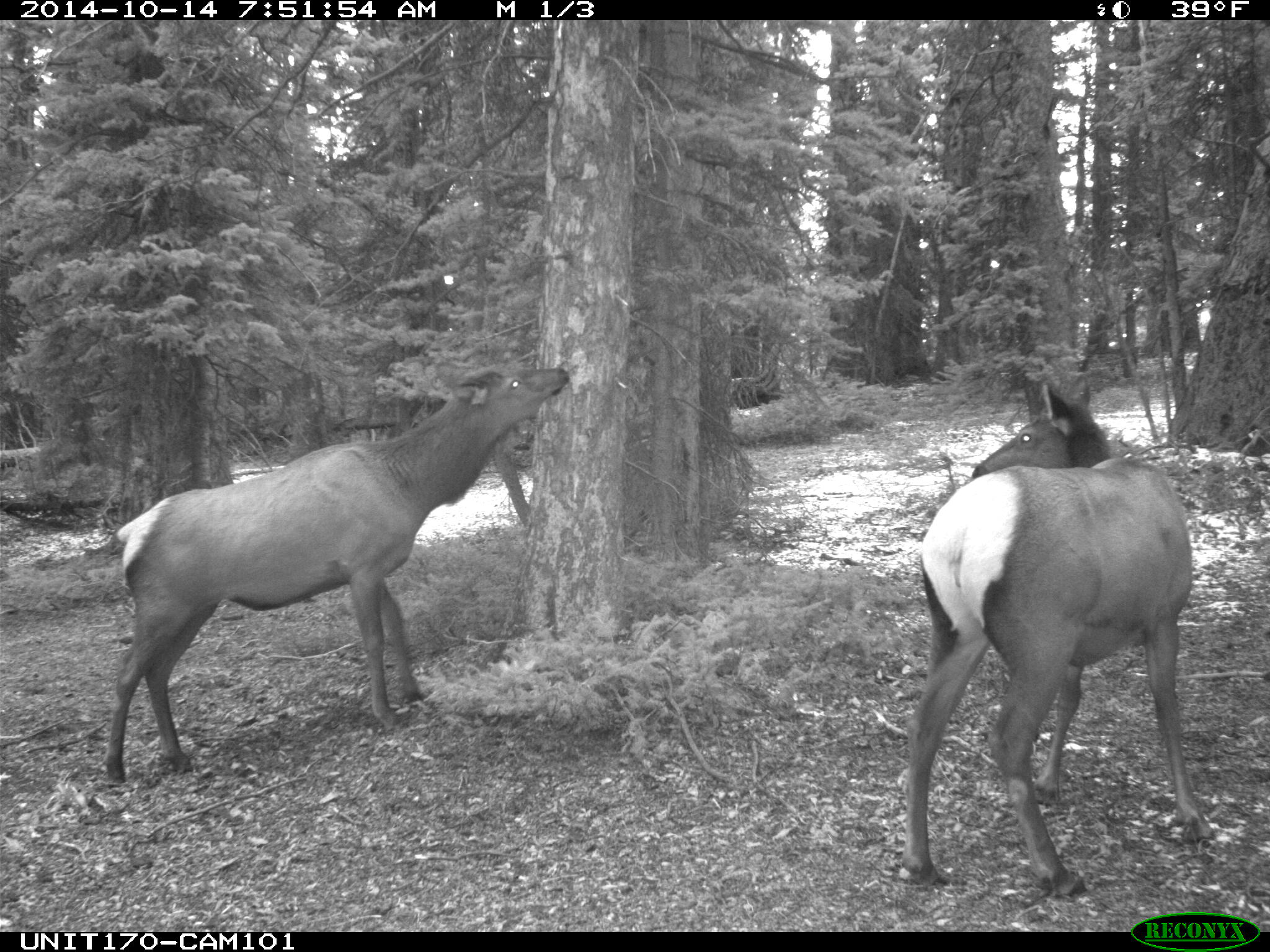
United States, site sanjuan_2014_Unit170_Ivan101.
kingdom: Animalia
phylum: Chordata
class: Mammalia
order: Artiodactyla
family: Cervidae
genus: Cervus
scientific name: Cervus elaphus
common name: red deer